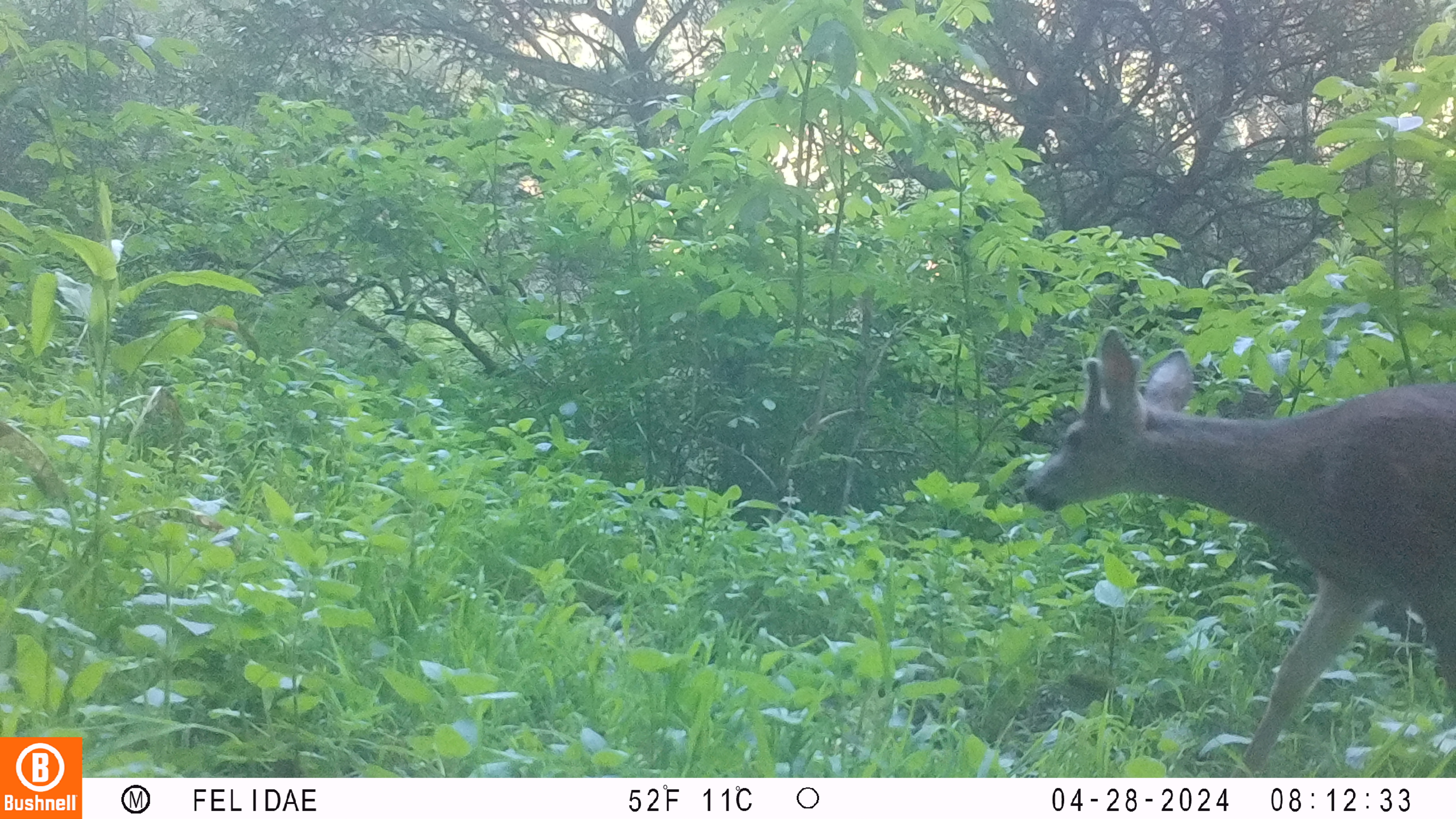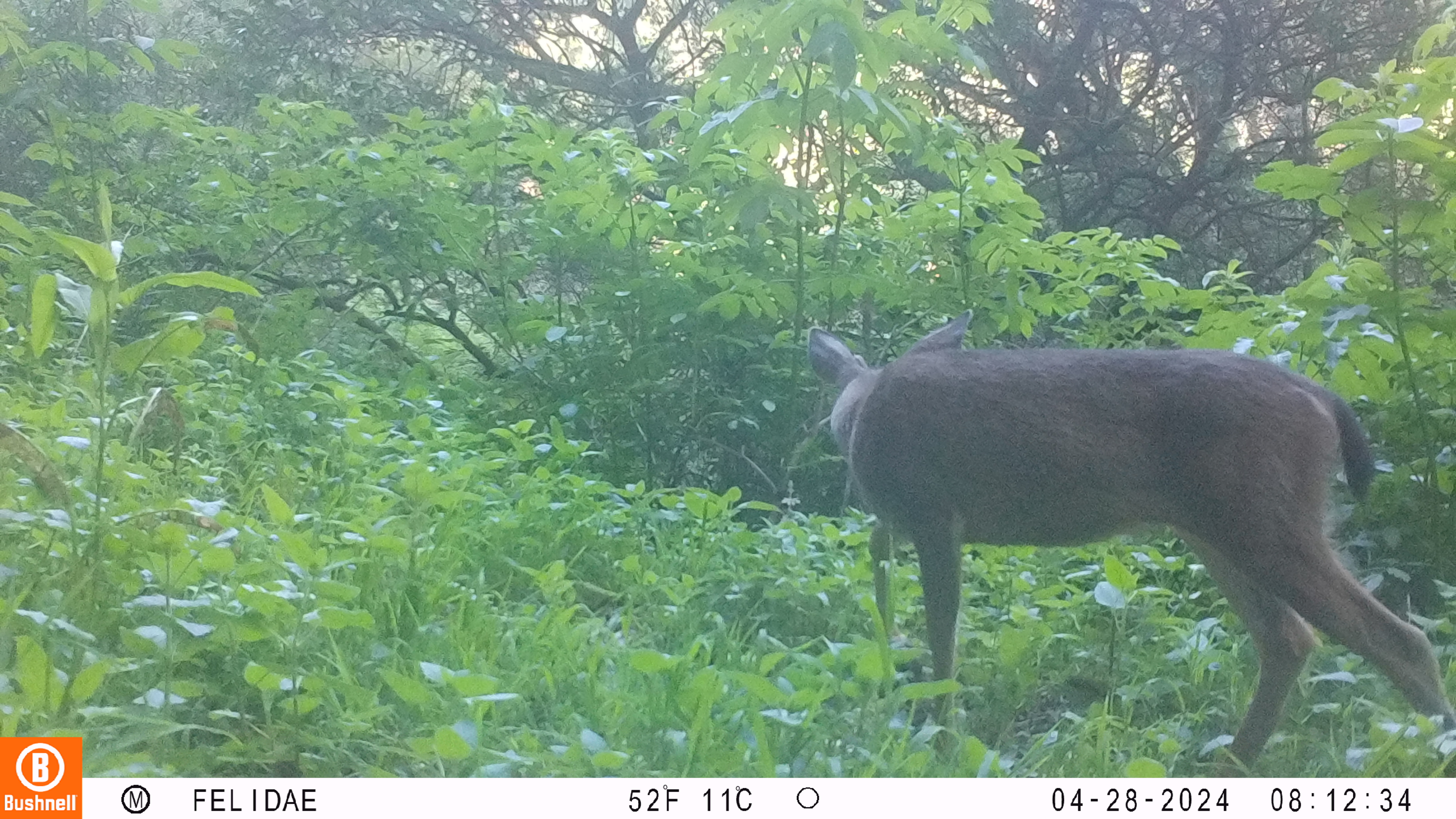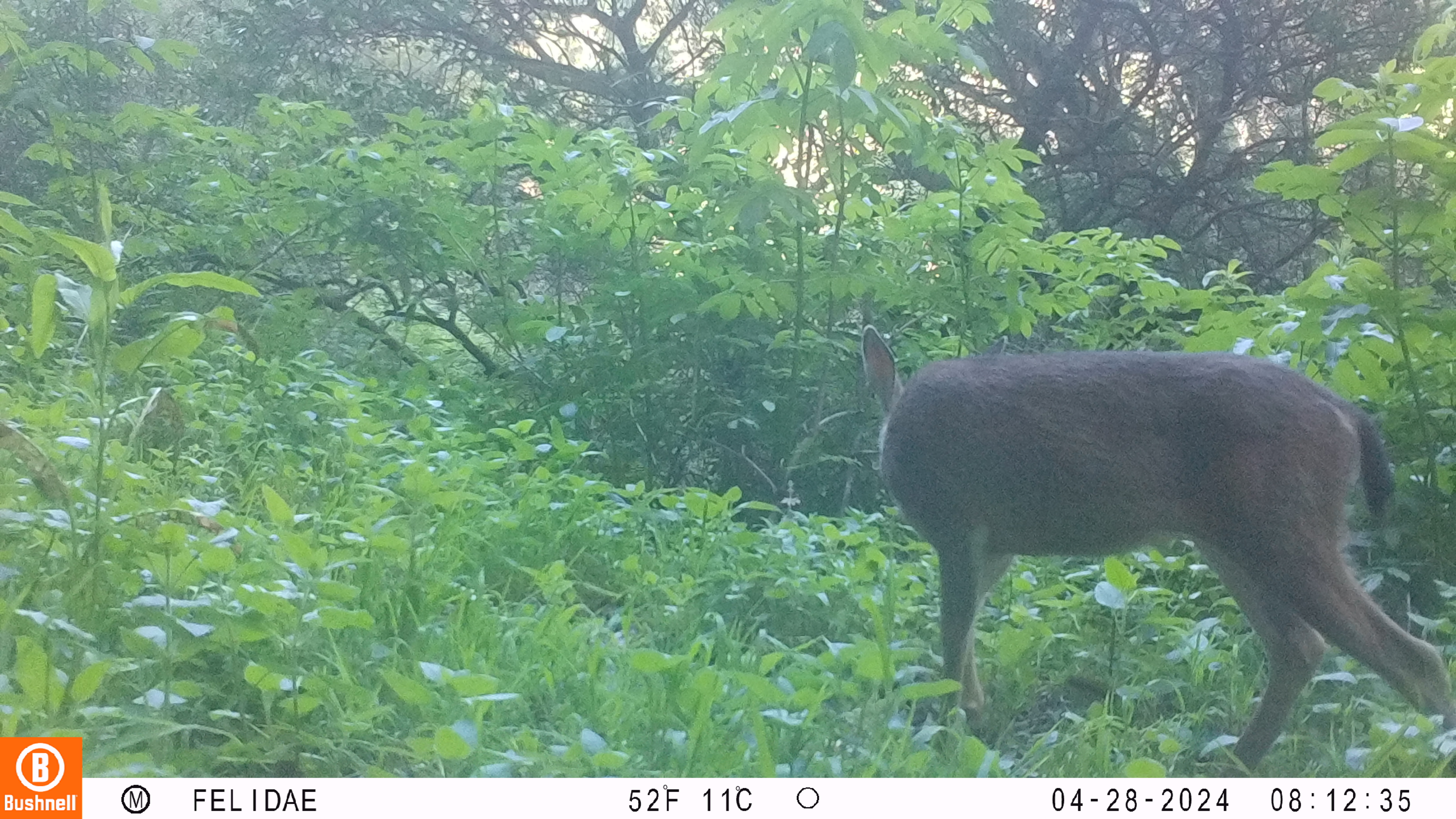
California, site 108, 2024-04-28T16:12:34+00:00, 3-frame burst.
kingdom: Animalia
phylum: Chordata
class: Mammalia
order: Artiodactyla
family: Cervidae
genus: Odocoileus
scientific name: Odocoileus hemionus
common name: mule deer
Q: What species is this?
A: Mule deer (Odocoileus hemionus).